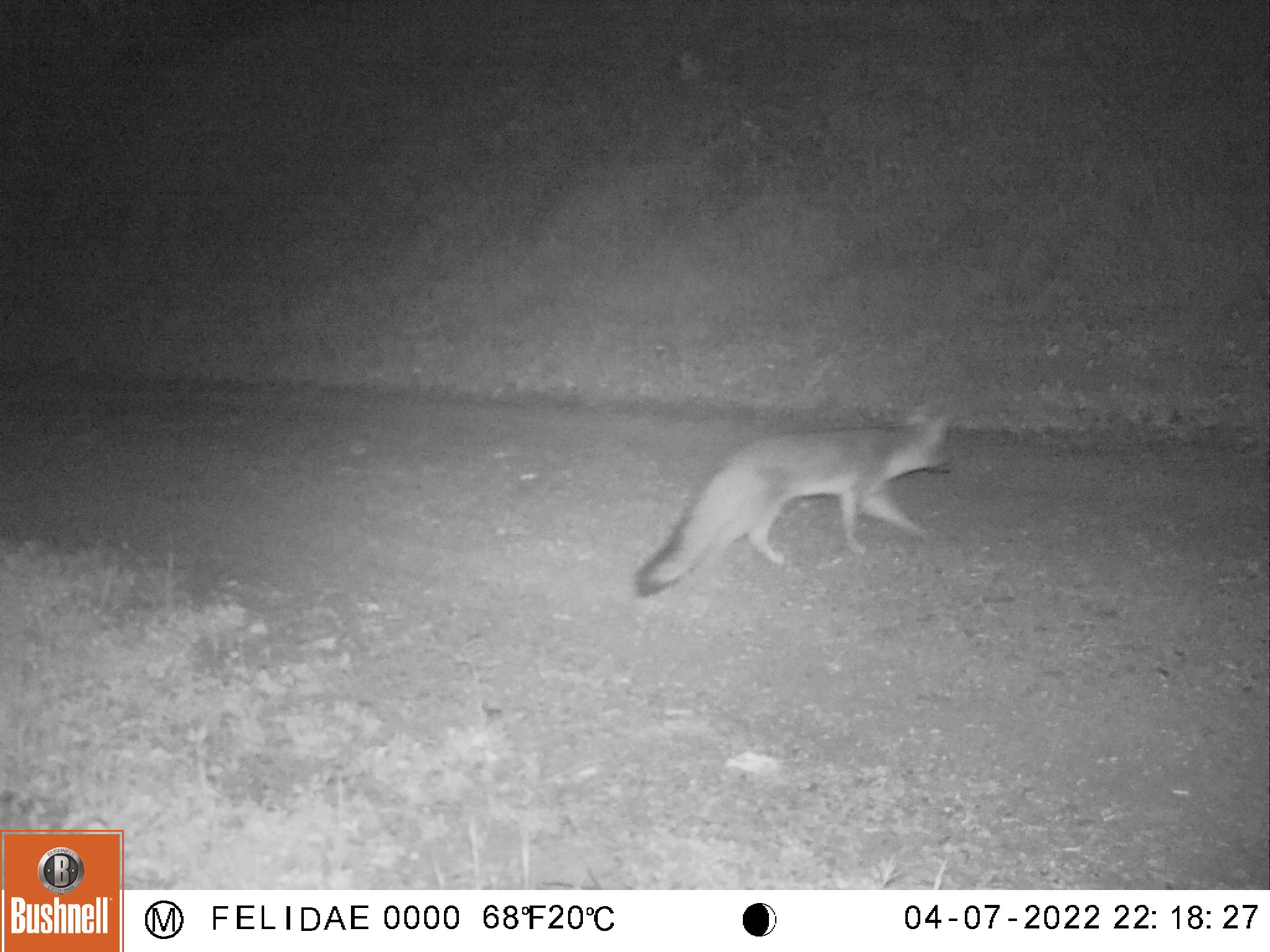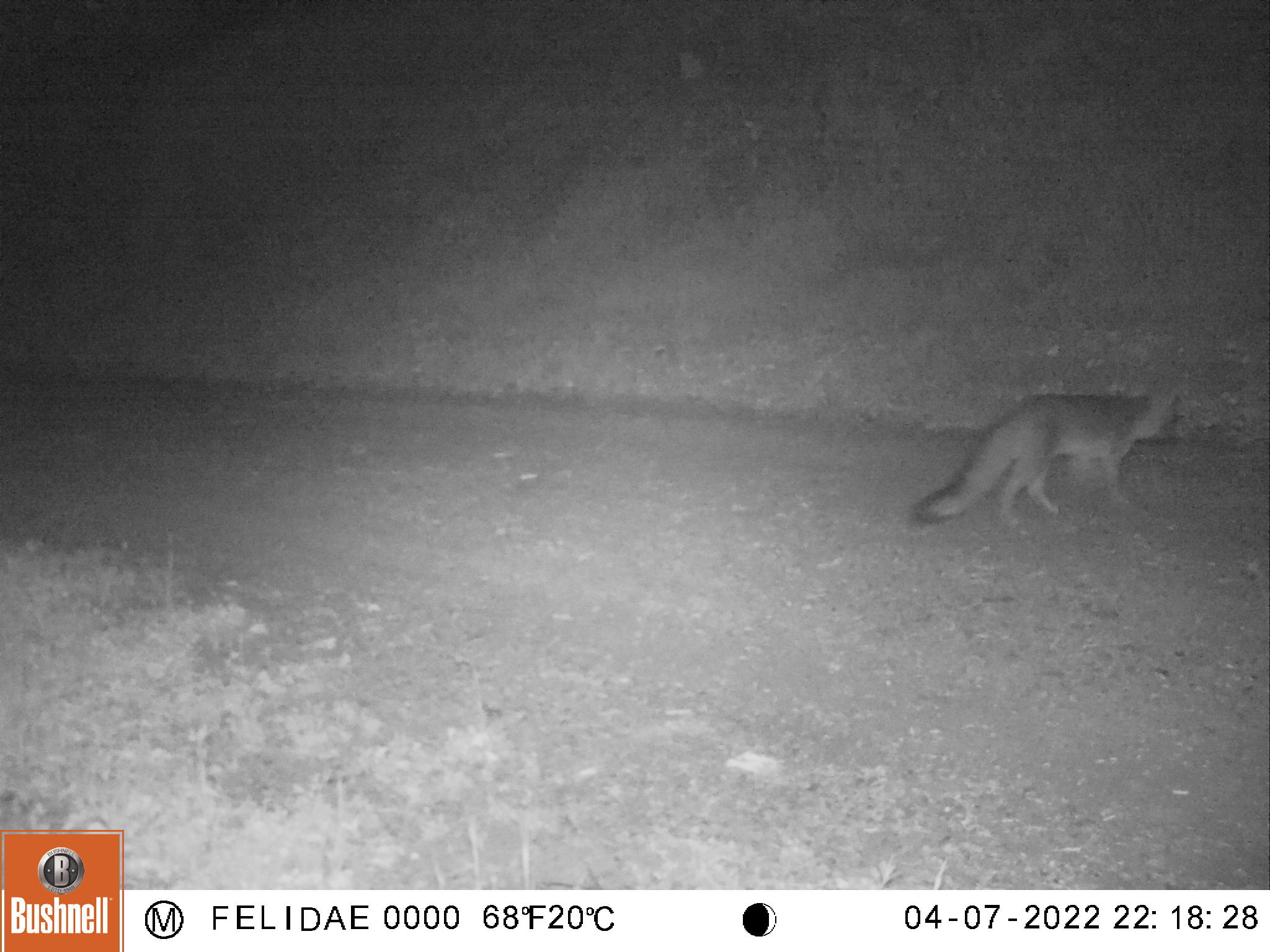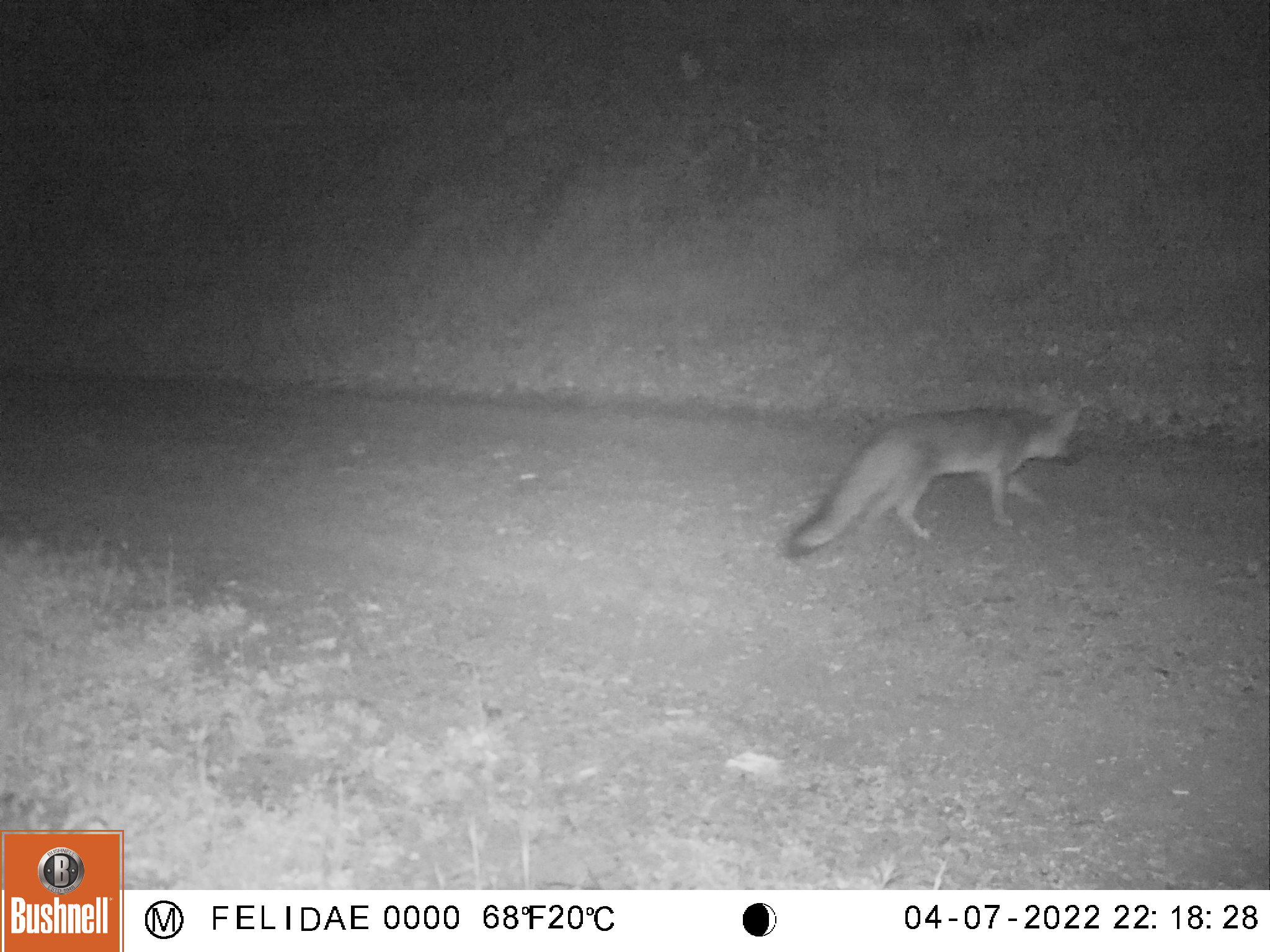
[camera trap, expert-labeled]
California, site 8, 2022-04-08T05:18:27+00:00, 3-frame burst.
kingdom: Animalia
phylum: Chordata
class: Mammalia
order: Carnivora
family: Canidae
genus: Urocyon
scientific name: Urocyon cinereoargenteus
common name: gray fox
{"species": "gray fox (Urocyon cinereoargenteus)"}